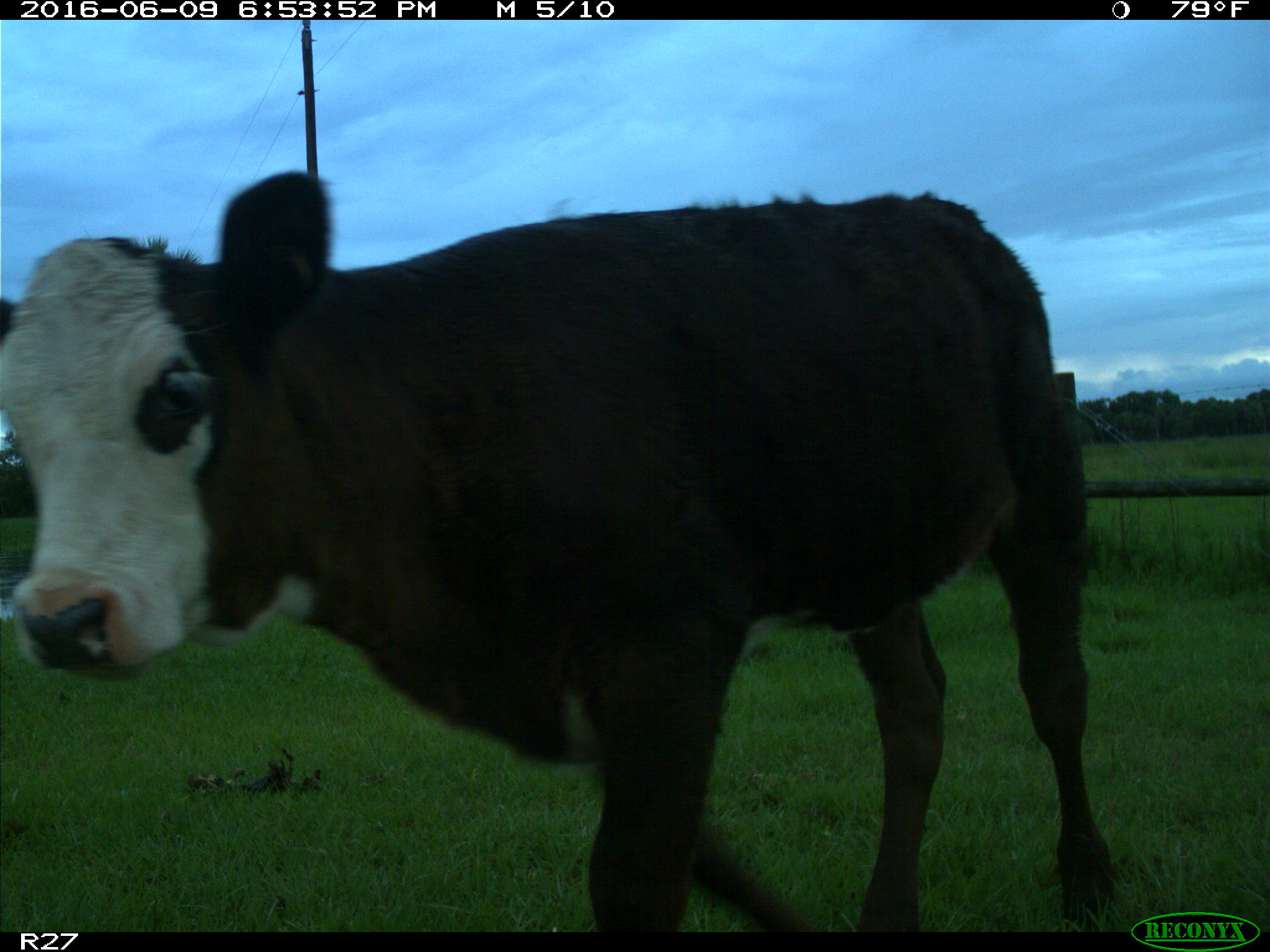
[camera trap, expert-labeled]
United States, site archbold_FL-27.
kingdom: Animalia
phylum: Chordata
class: Mammalia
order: Artiodactyla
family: Bovidae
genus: Bos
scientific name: Bos taurus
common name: domestic cow